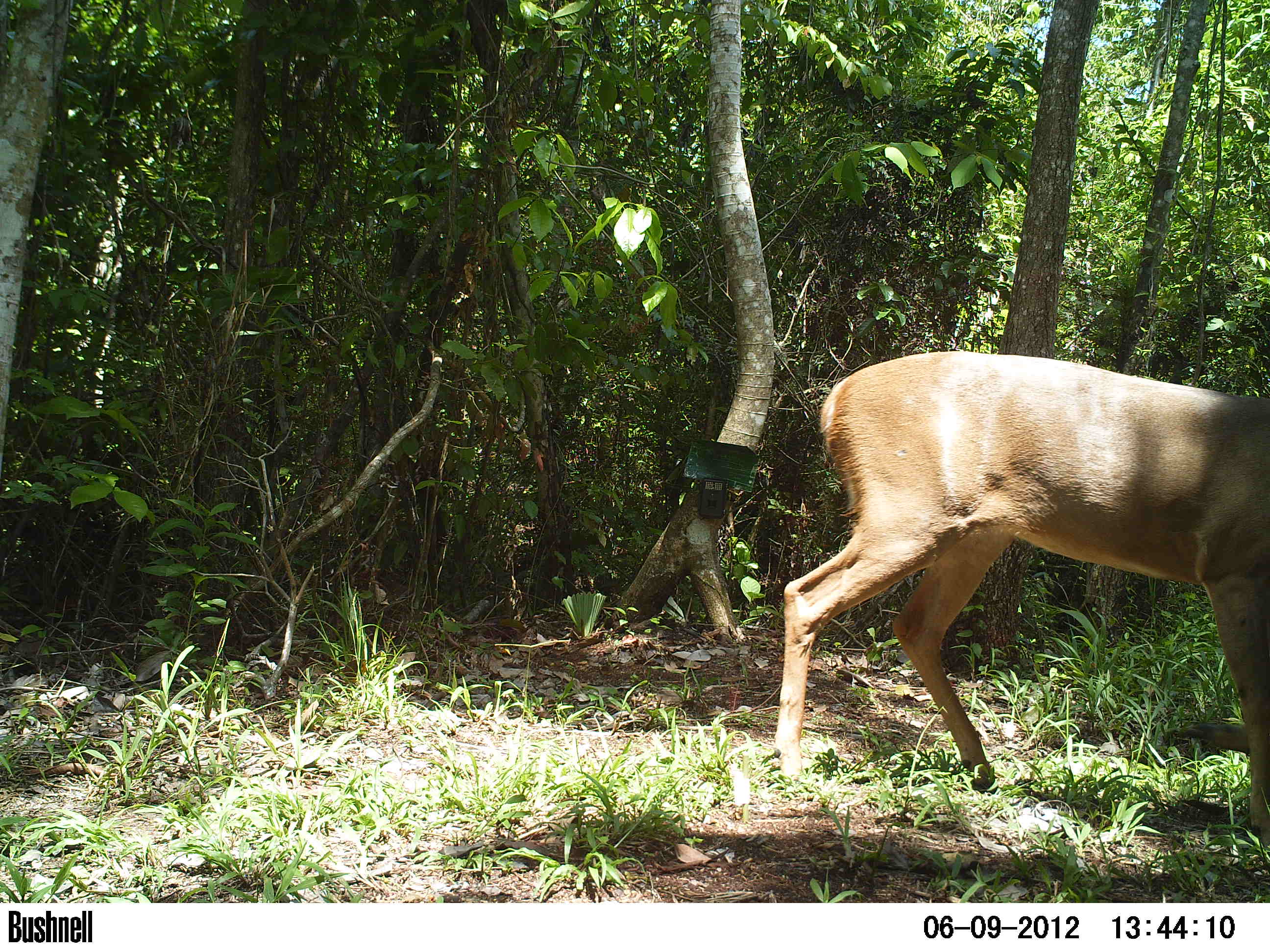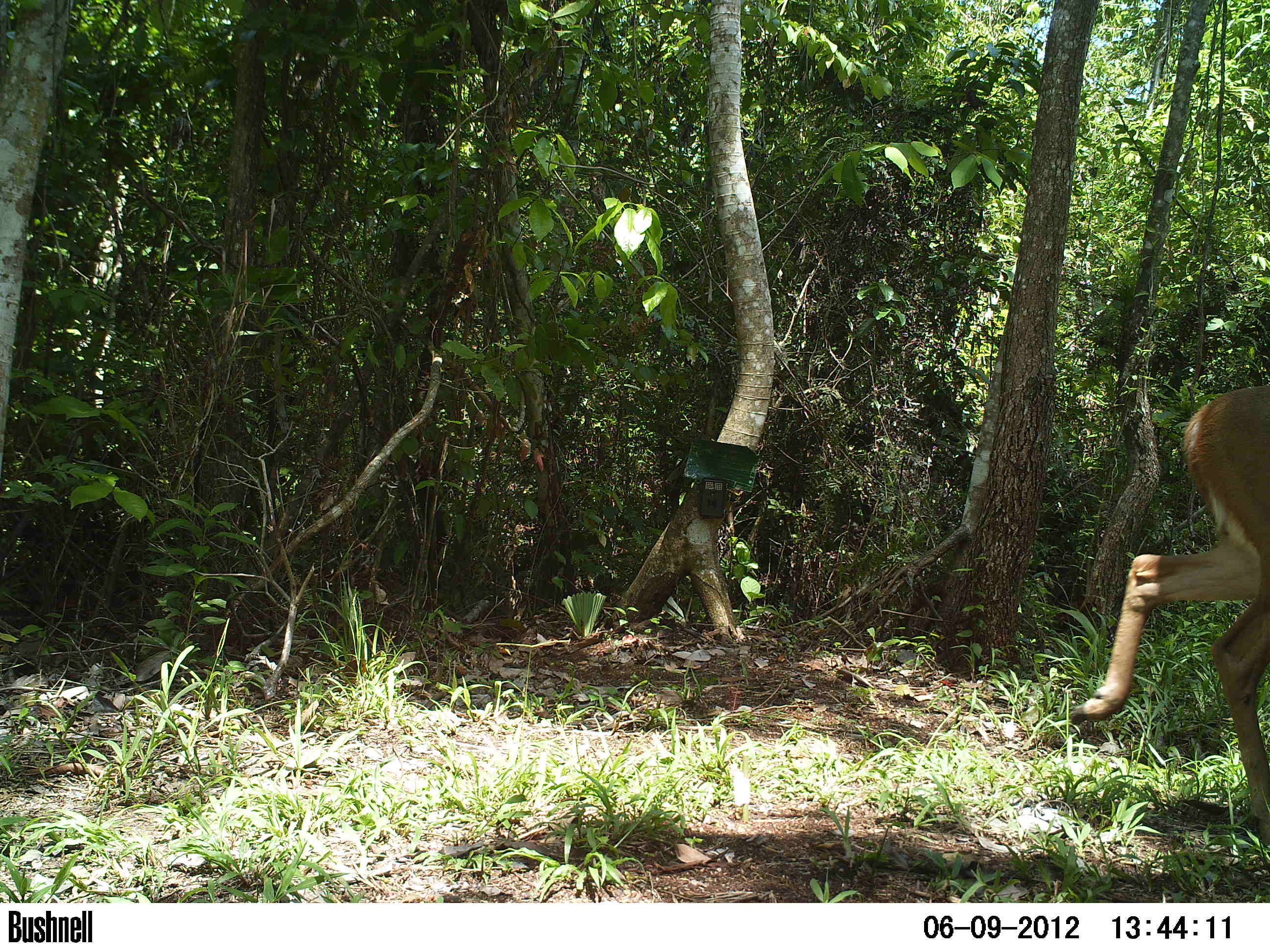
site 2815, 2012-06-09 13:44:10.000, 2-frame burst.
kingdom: Animalia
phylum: Chordata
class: Mammalia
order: Artiodactyla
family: Cervidae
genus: Odocoileus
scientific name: Odocoileus virginianus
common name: white-tailed deer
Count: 1.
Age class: adult.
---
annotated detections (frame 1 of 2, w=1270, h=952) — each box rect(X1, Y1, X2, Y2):
odocoileus virginianus: rect(771, 350, 1270, 837)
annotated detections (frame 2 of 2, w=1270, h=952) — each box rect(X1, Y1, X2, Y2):
odocoileus virginianus: rect(1068, 381, 1270, 845)